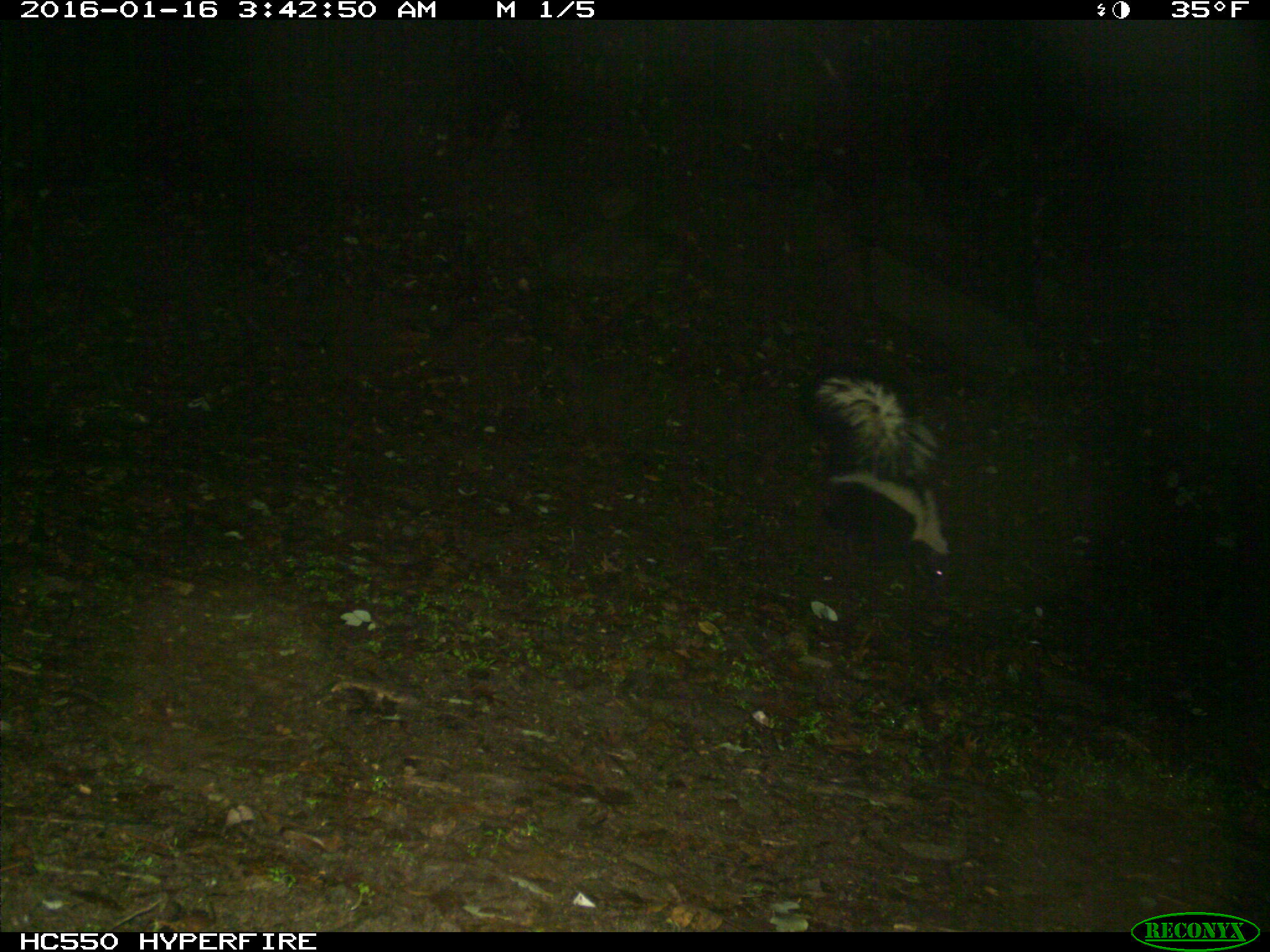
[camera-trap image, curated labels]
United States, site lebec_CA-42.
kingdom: Animalia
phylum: Chordata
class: Mammalia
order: Carnivora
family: Mephitidae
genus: Mephitis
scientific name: Mephitis mephitis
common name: striped skunk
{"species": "Mephitis mephitis (striped skunk)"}